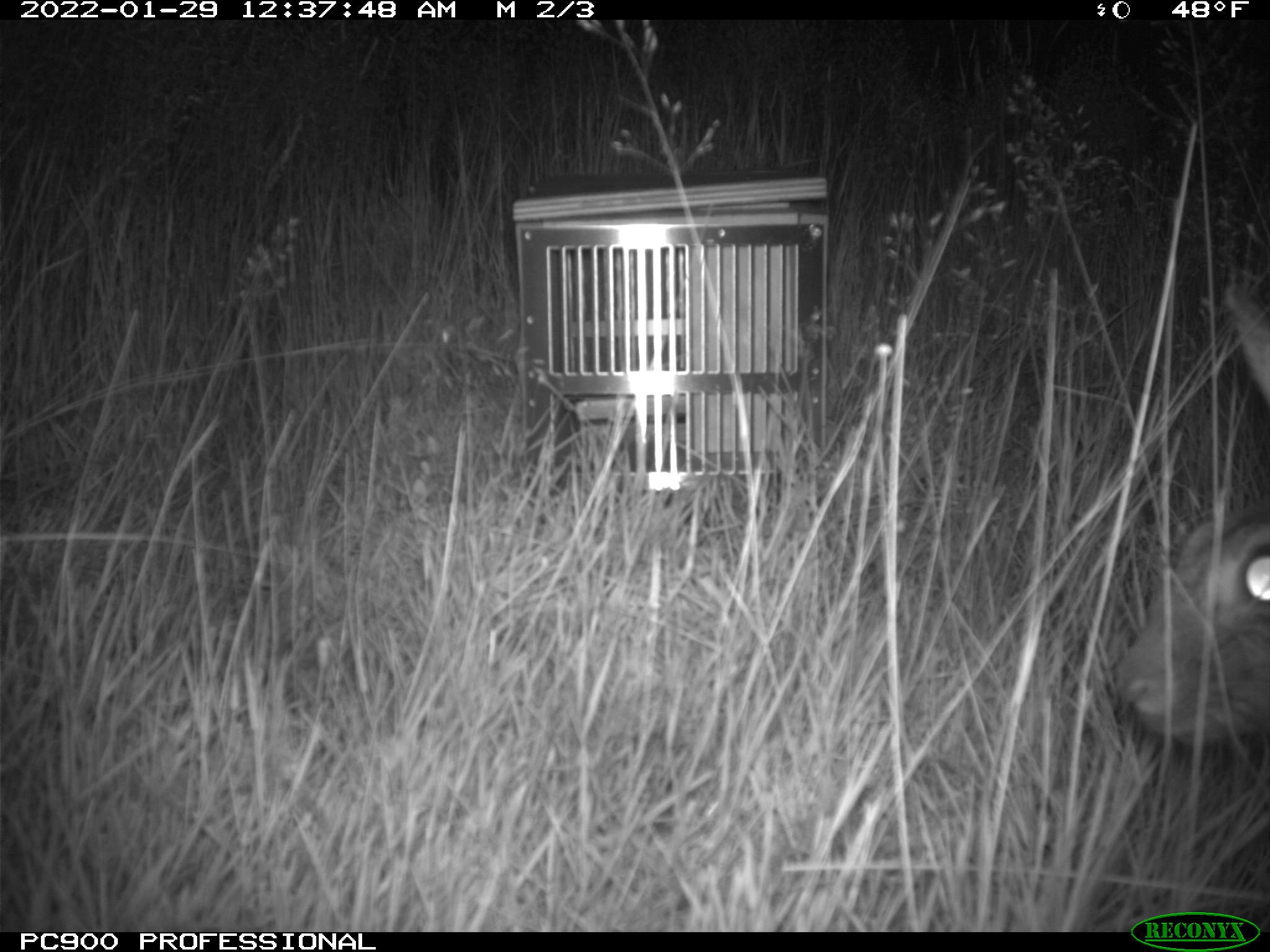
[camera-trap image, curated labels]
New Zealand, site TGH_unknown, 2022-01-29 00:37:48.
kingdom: Animalia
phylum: Chordata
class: Mammalia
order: Lagomorpha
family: Leporidae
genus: Oryctolagus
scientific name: Oryctolagus cuniculus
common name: european rabbit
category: rabbit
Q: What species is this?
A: Rabbit (european rabbit) (Oryctolagus cuniculus).